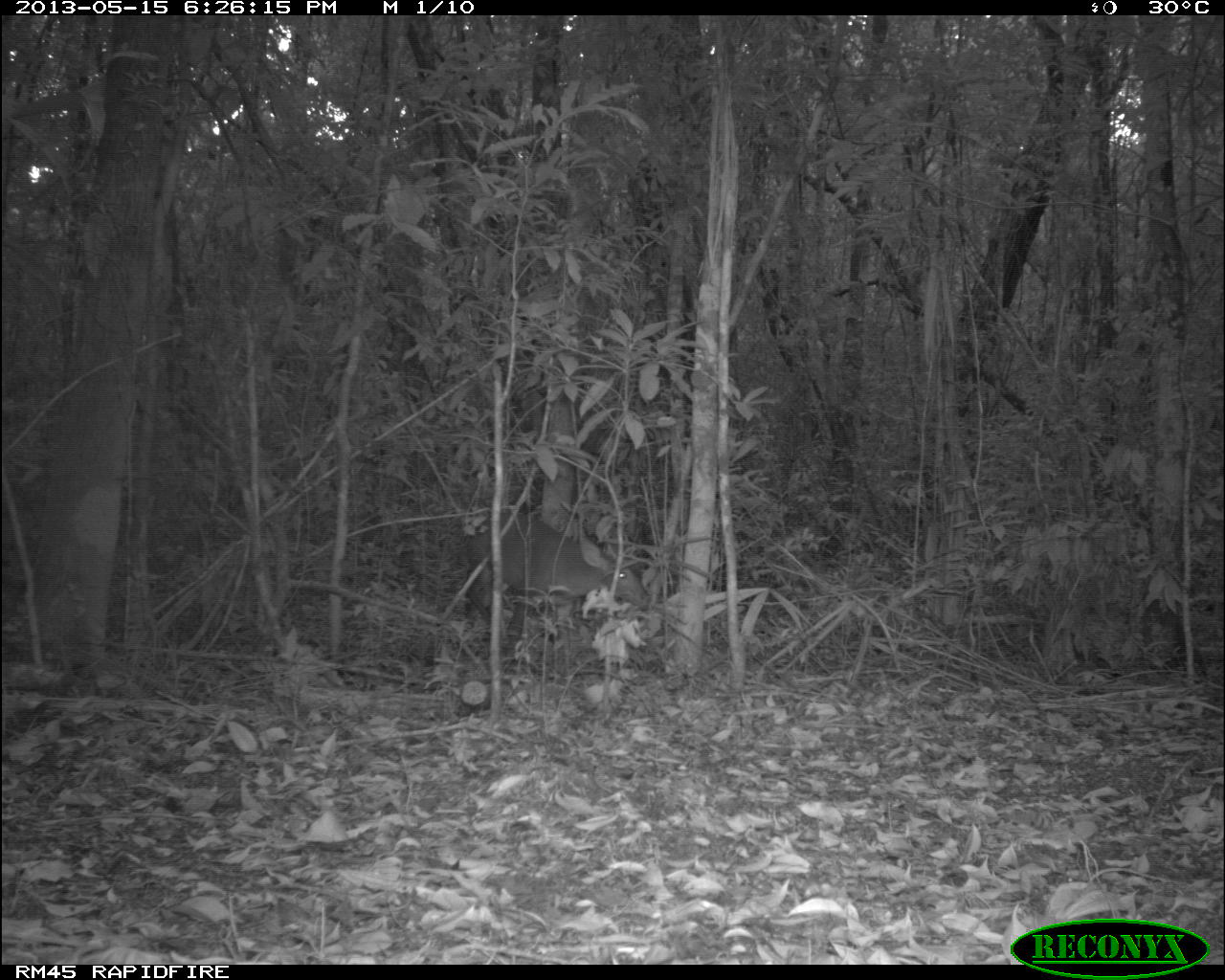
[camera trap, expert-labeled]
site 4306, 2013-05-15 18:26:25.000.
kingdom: Animalia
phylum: Chordata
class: Mammalia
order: Artiodactyla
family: Cervidae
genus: Mazama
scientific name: Mazama temama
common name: central american red brocket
Mazama temama (central american red brocket), count 1, sex male.